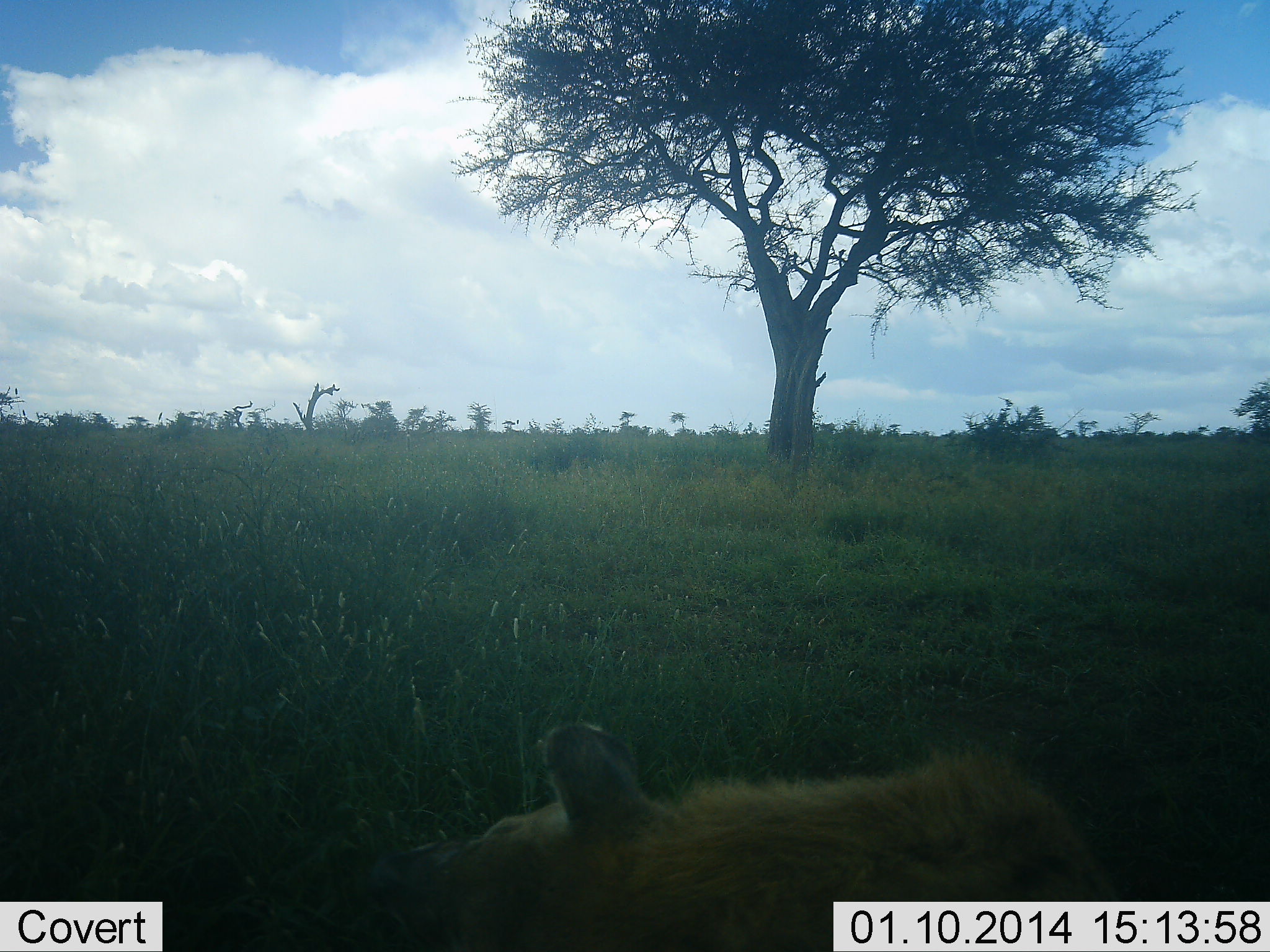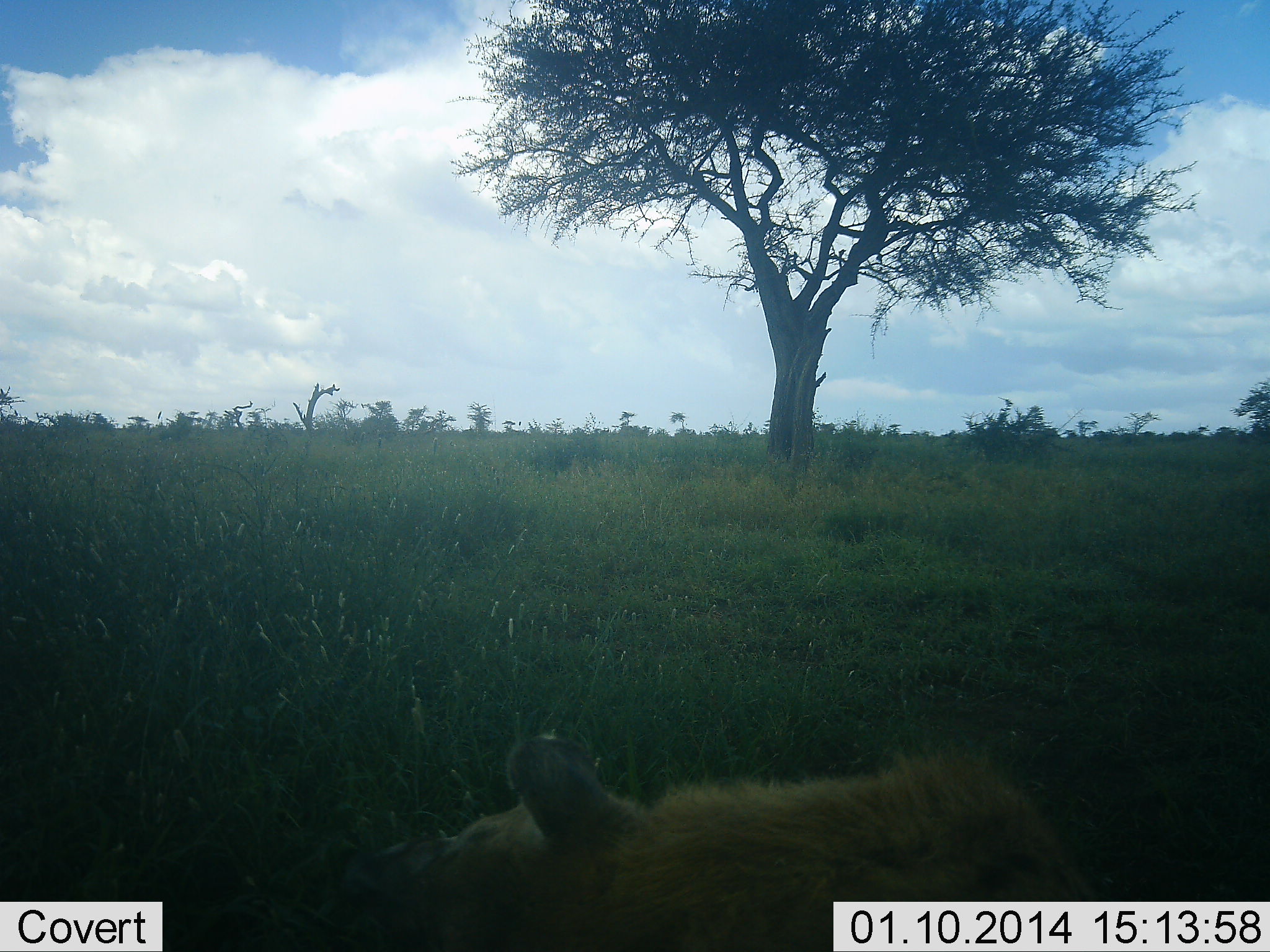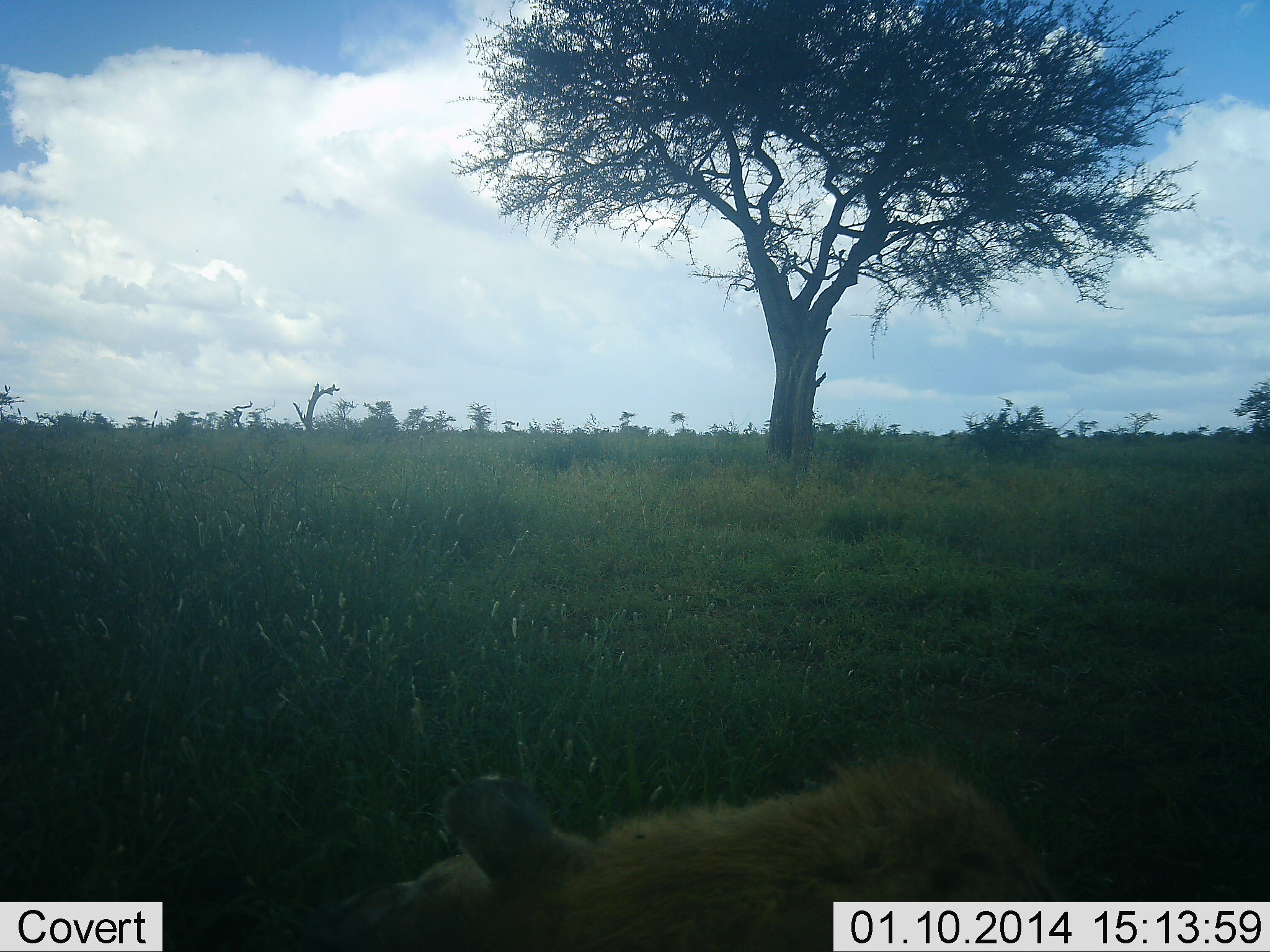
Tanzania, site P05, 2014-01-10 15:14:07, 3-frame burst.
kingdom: Animalia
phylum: Chordata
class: Mammalia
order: Carnivora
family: Hyaenidae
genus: Crocuta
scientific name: Crocuta crocuta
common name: spotted hyena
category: hyenaspotted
Hyenaspotted (spotted hyena) (Crocuta crocuta), count 1. Behavior (volunteer vote fractions): standing 41%, resting 50%, moving 9%, interacting 0%. Young present (vote fraction): 0%. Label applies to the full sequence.